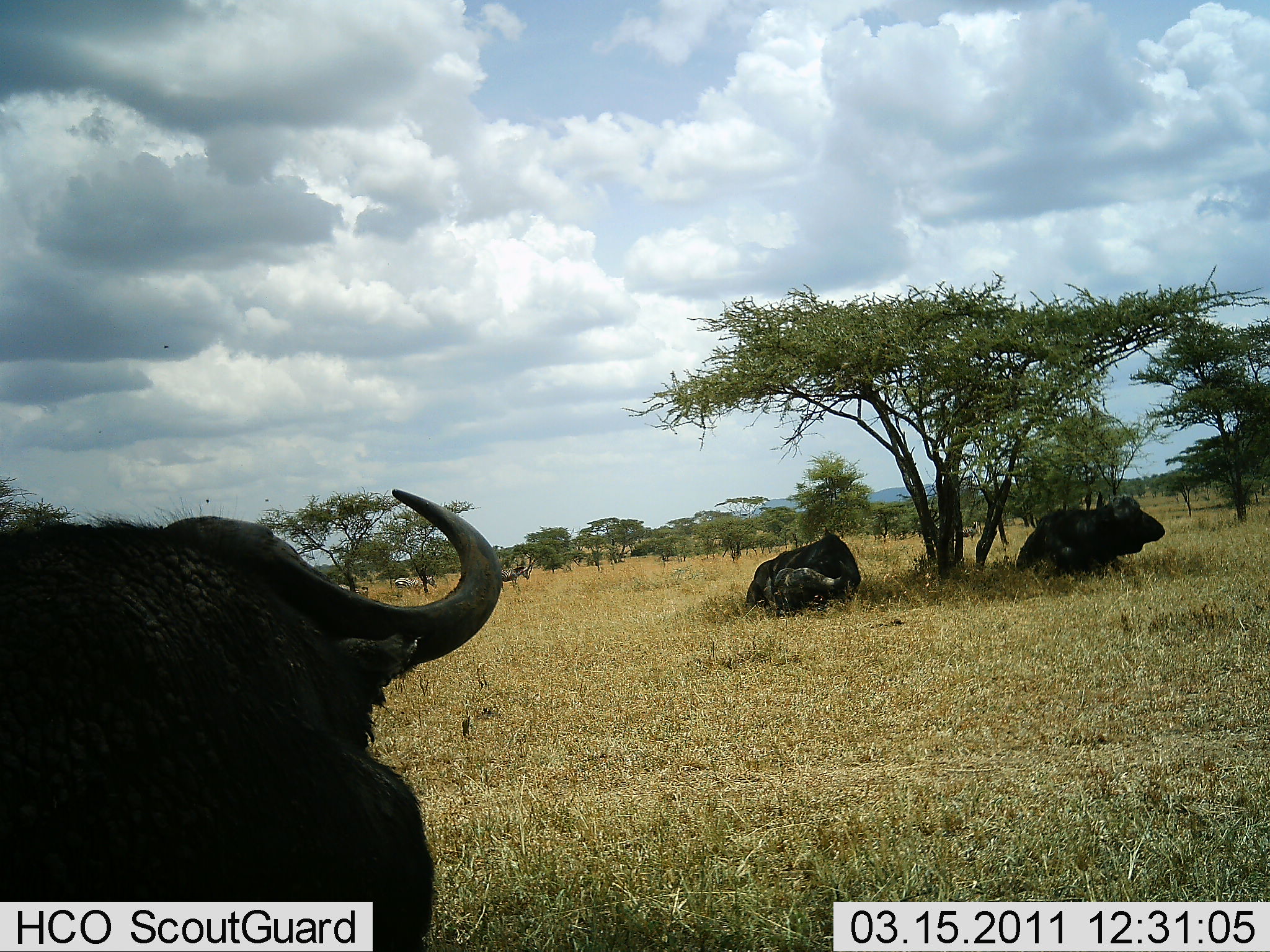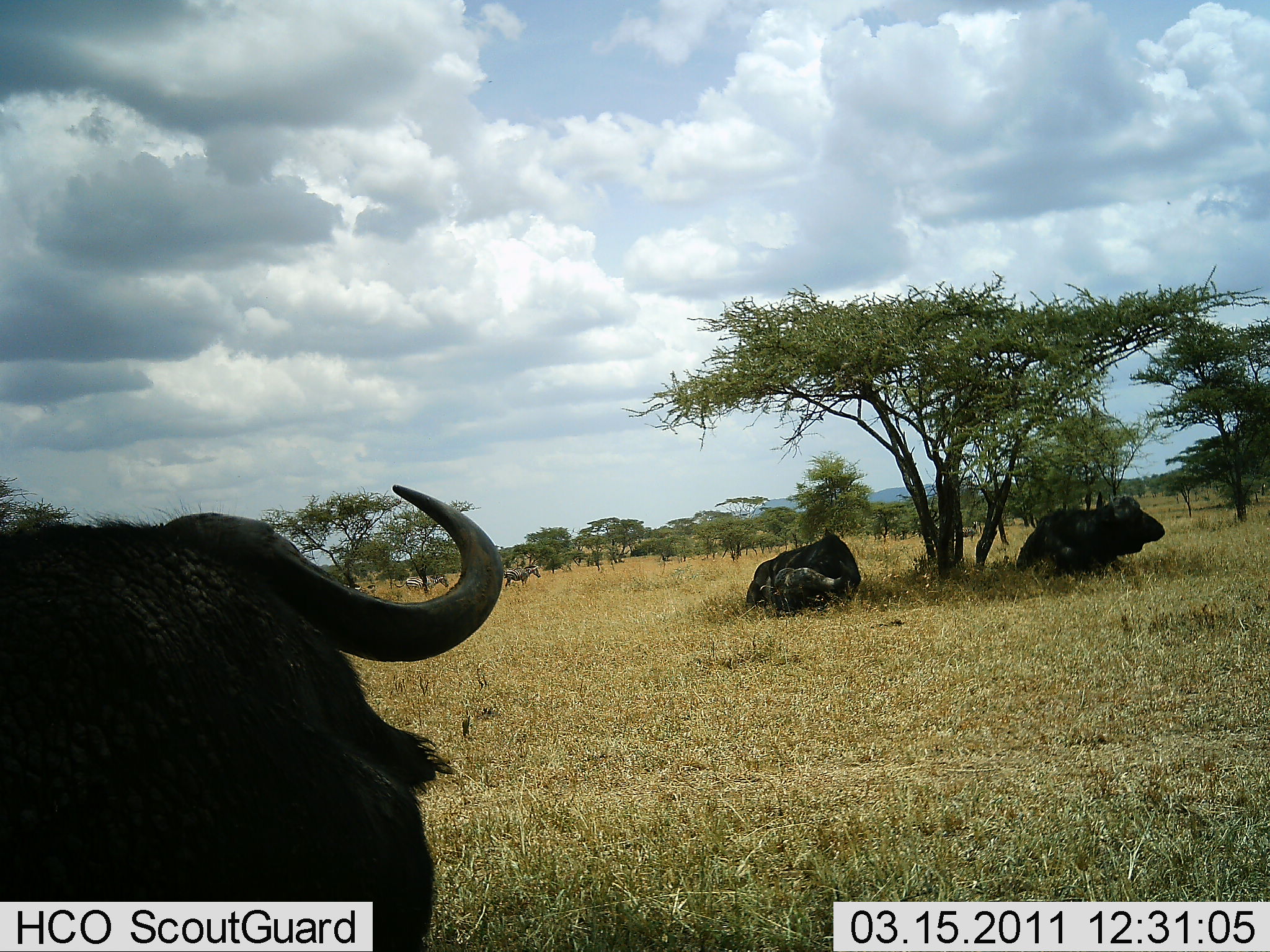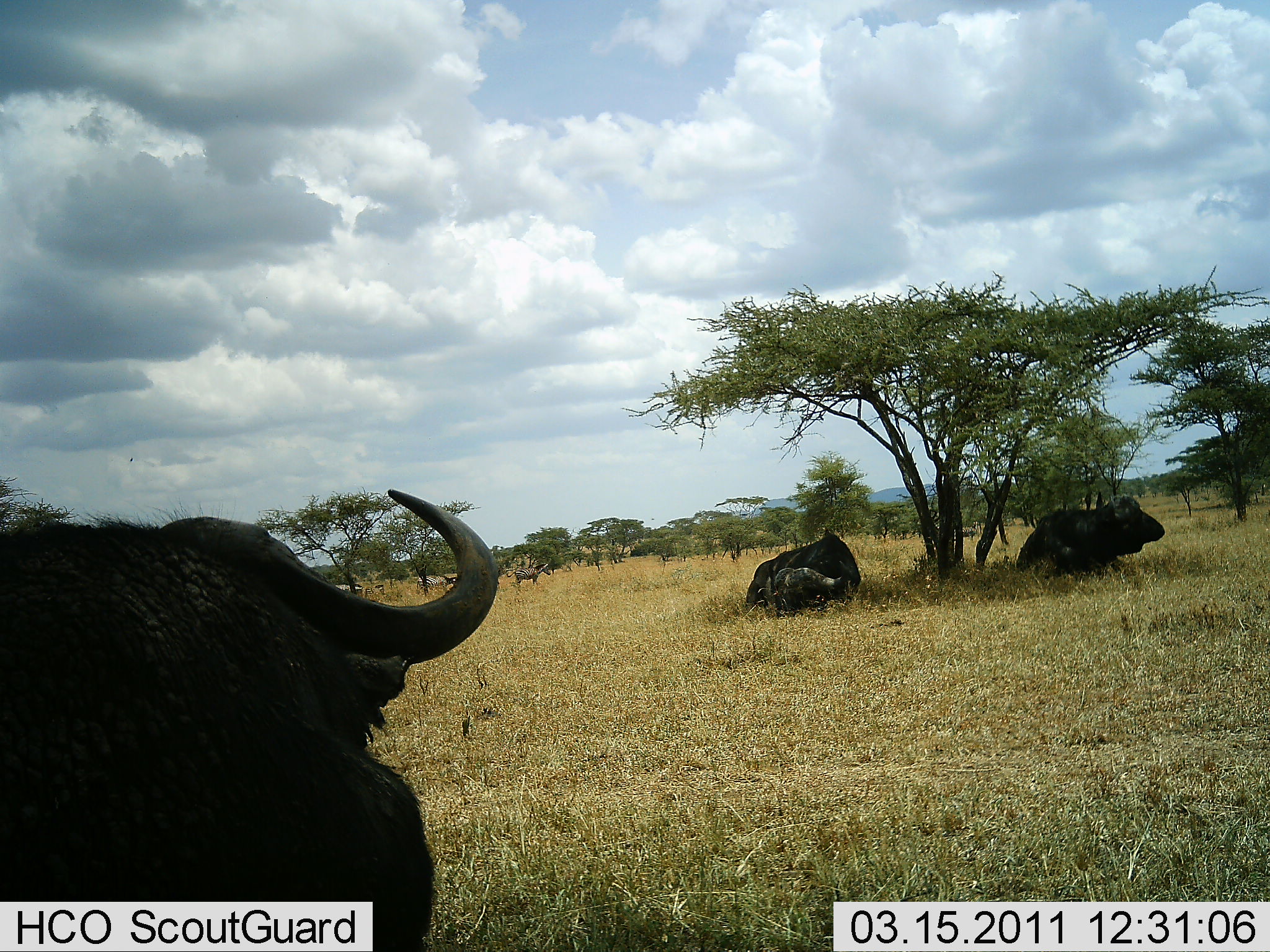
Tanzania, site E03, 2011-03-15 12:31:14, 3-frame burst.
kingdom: Animalia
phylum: Chordata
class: Mammalia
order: Artiodactyla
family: Bovidae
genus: Syncerus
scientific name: Syncerus caffer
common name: cape buffalo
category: buffalo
Buffalo (cape buffalo) (Syncerus caffer), count 3. Behavior (volunteer vote fractions): standing 21%, resting 100%, moving 0%, interacting 0%. Young present (vote fraction): 11%. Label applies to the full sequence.